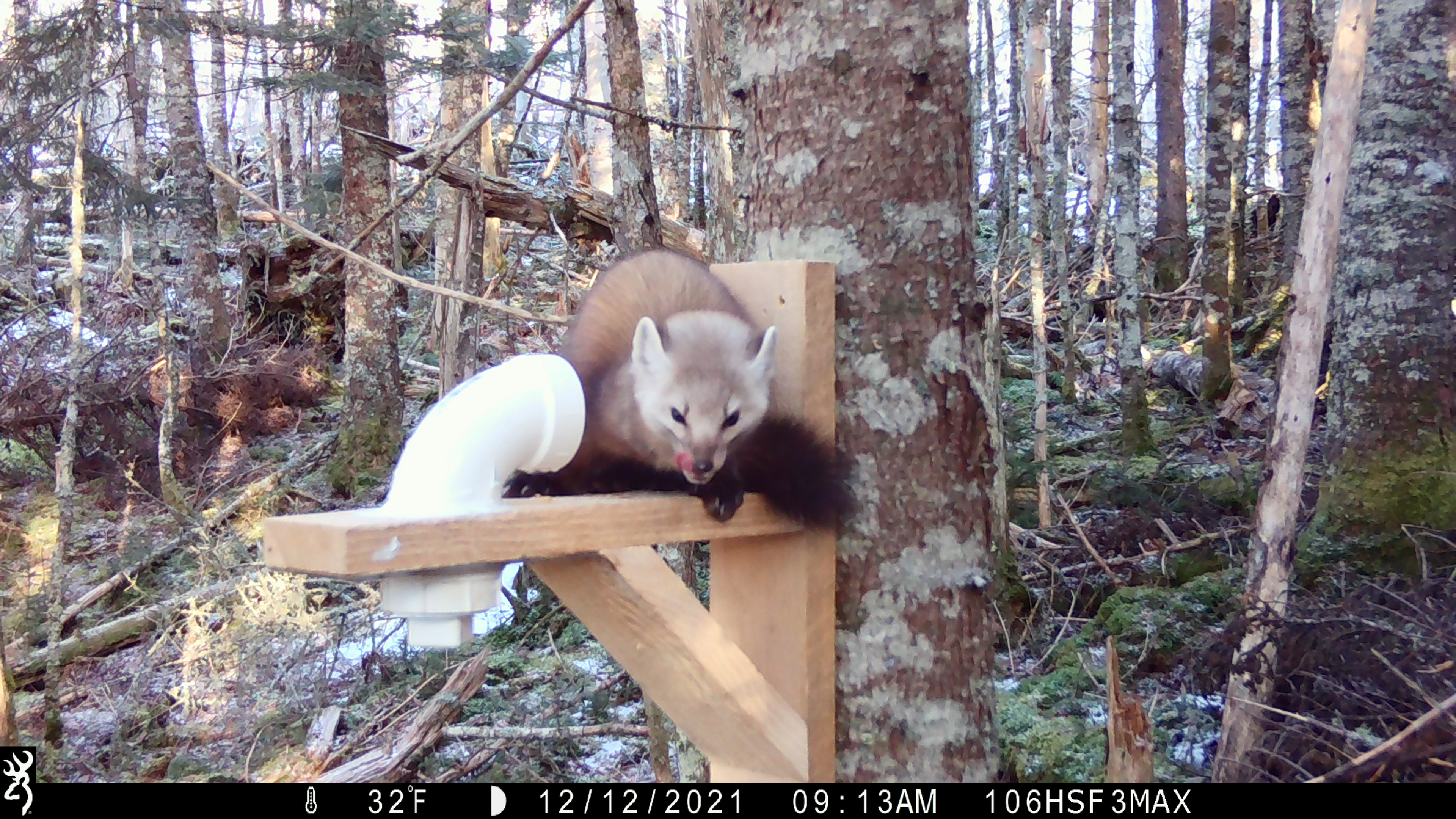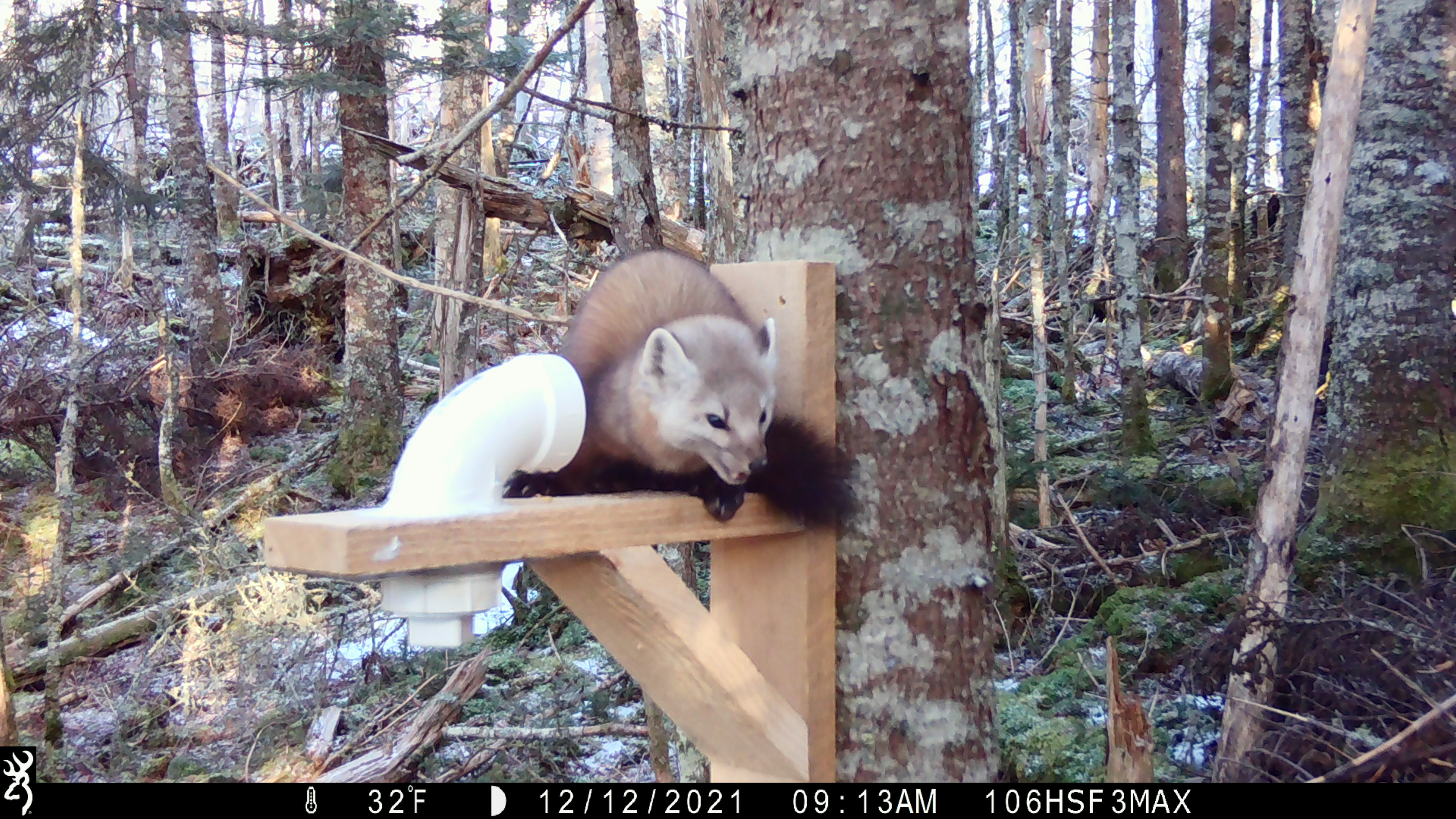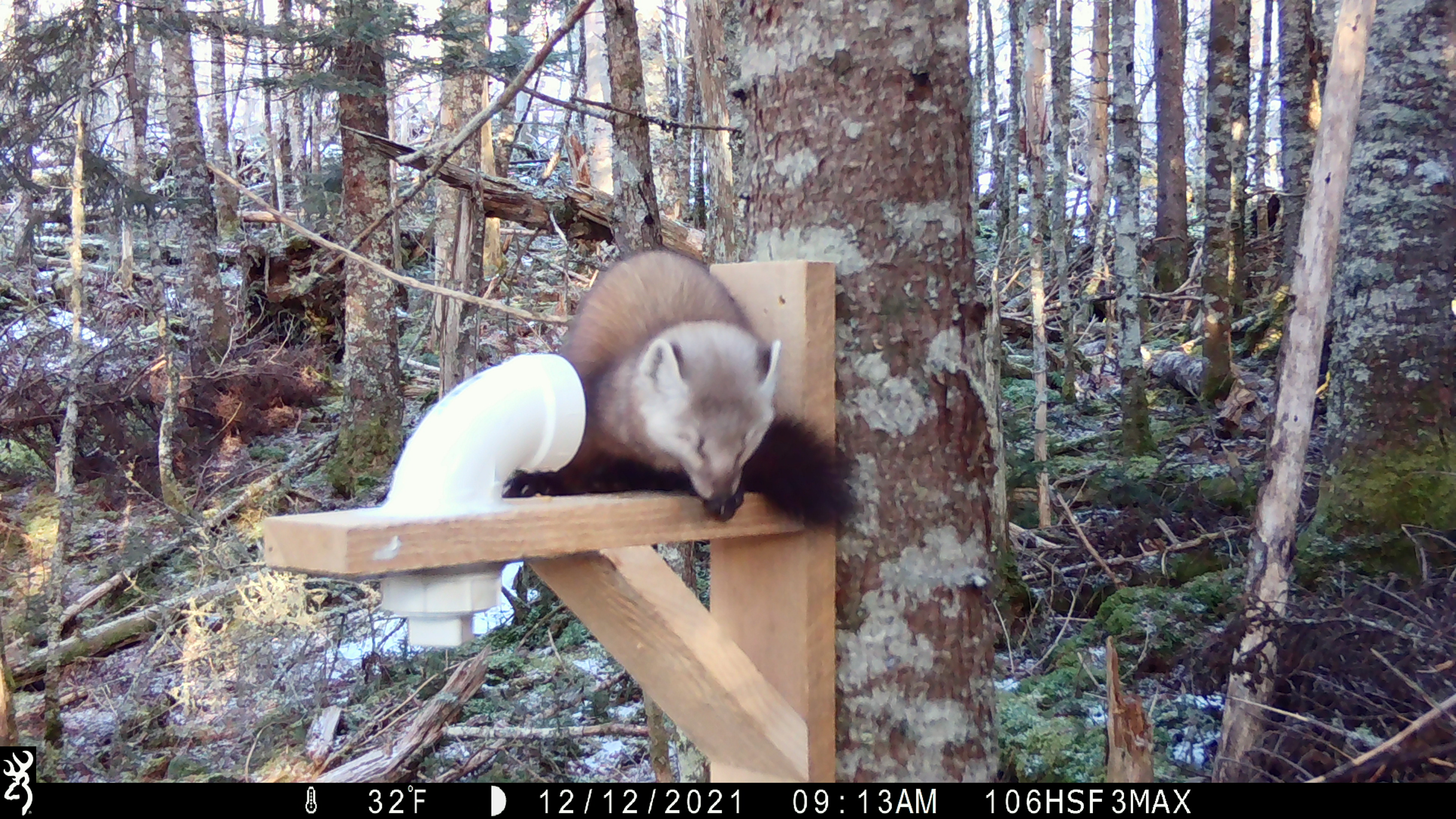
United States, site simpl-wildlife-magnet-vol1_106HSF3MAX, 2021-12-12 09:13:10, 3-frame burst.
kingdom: Animalia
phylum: Chordata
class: Mammalia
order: Carnivora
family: Mustelidae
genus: Martes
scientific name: Martes americana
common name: american marten